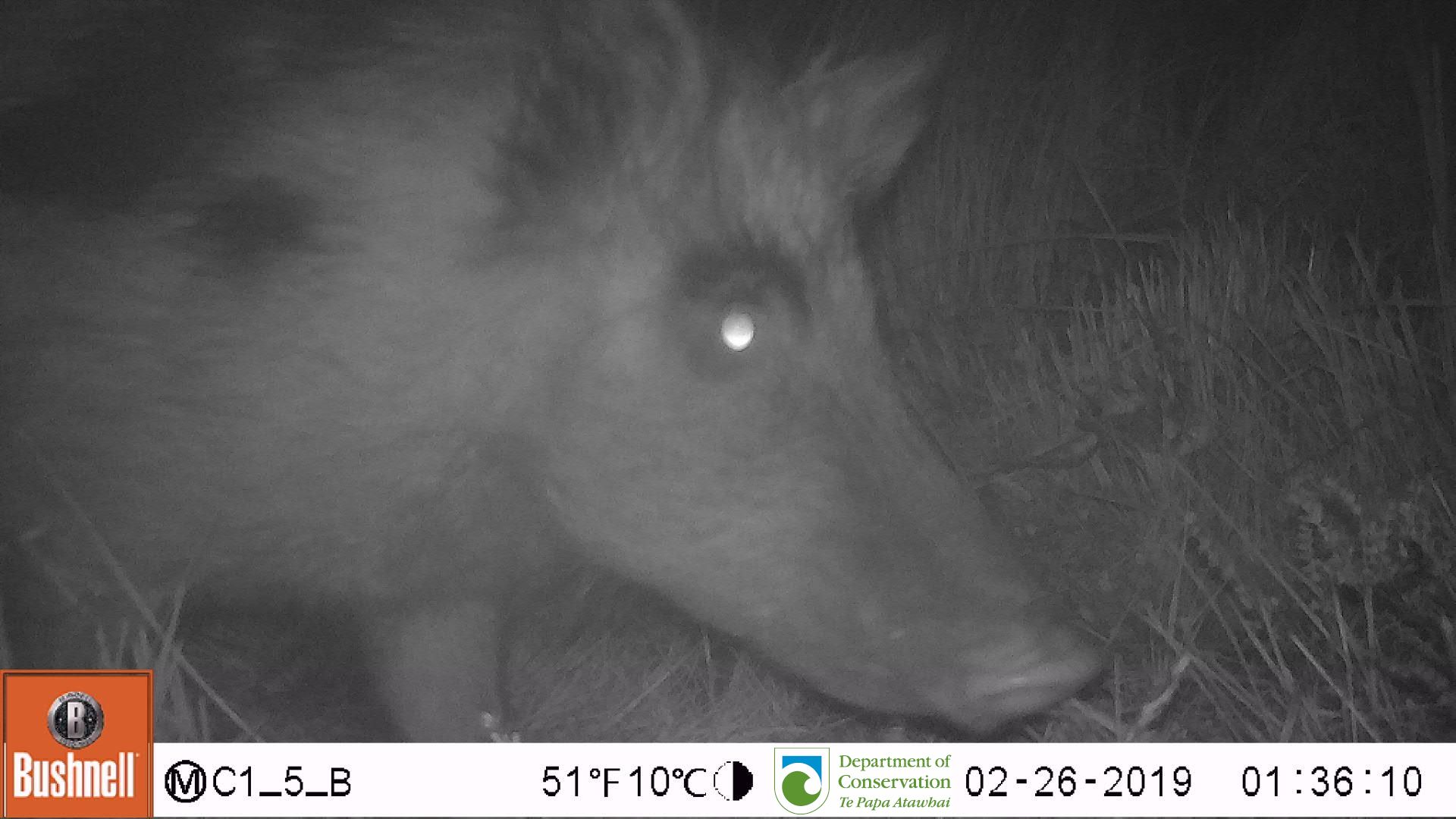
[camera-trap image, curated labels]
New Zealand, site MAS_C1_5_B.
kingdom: Animalia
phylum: Chordata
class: Mammalia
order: Artiodactyla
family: Suidae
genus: Sus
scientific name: Sus scrofa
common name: pig